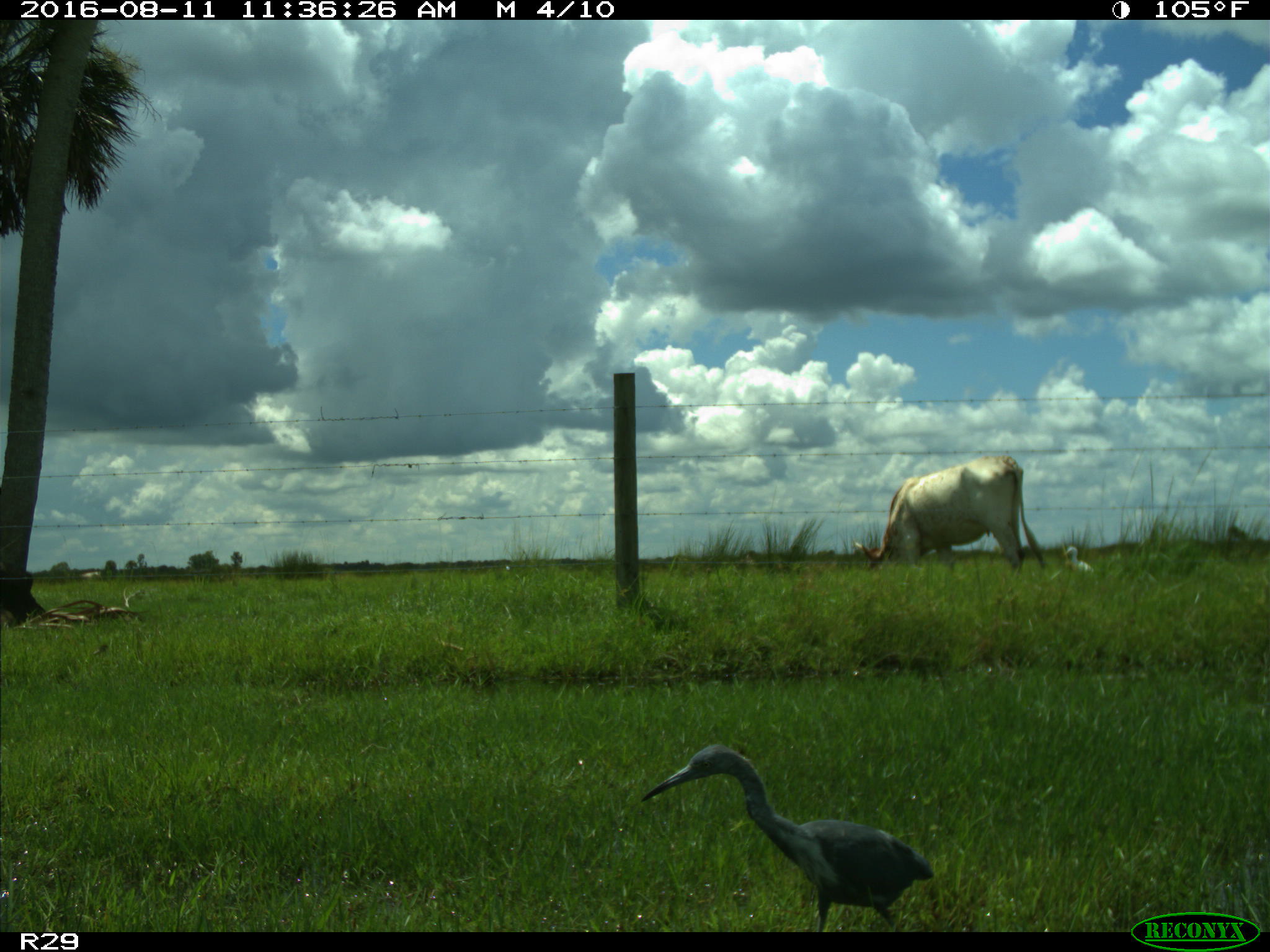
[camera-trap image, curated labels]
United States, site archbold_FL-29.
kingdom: Animalia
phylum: Chordata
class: Mammalia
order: Artiodactyla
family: Bovidae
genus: Bos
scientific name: Bos taurus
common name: domestic cow